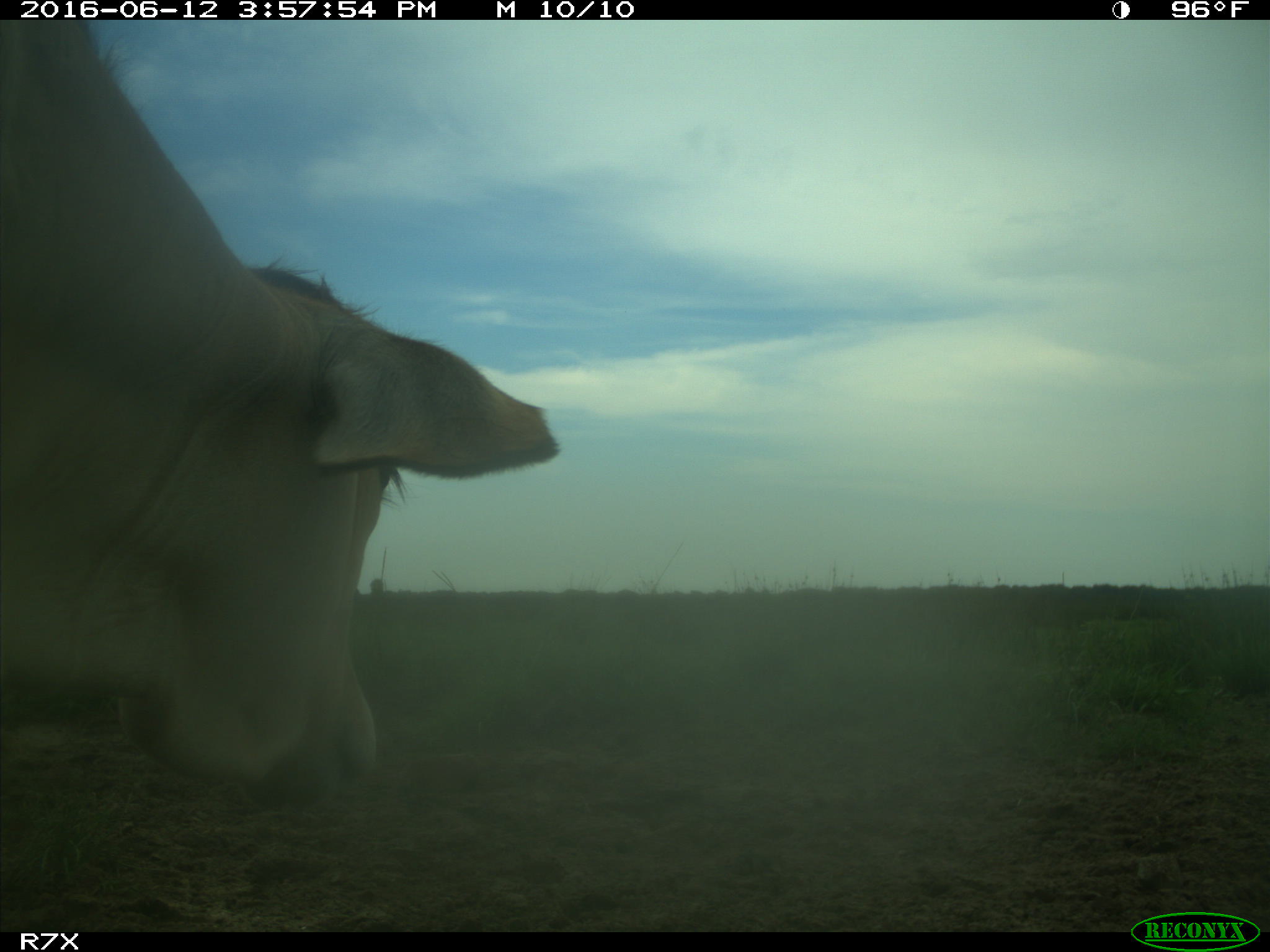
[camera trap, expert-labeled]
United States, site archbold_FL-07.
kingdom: Animalia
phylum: Chordata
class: Mammalia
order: Artiodactyla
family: Bovidae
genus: Bos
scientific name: Bos taurus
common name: domestic cow